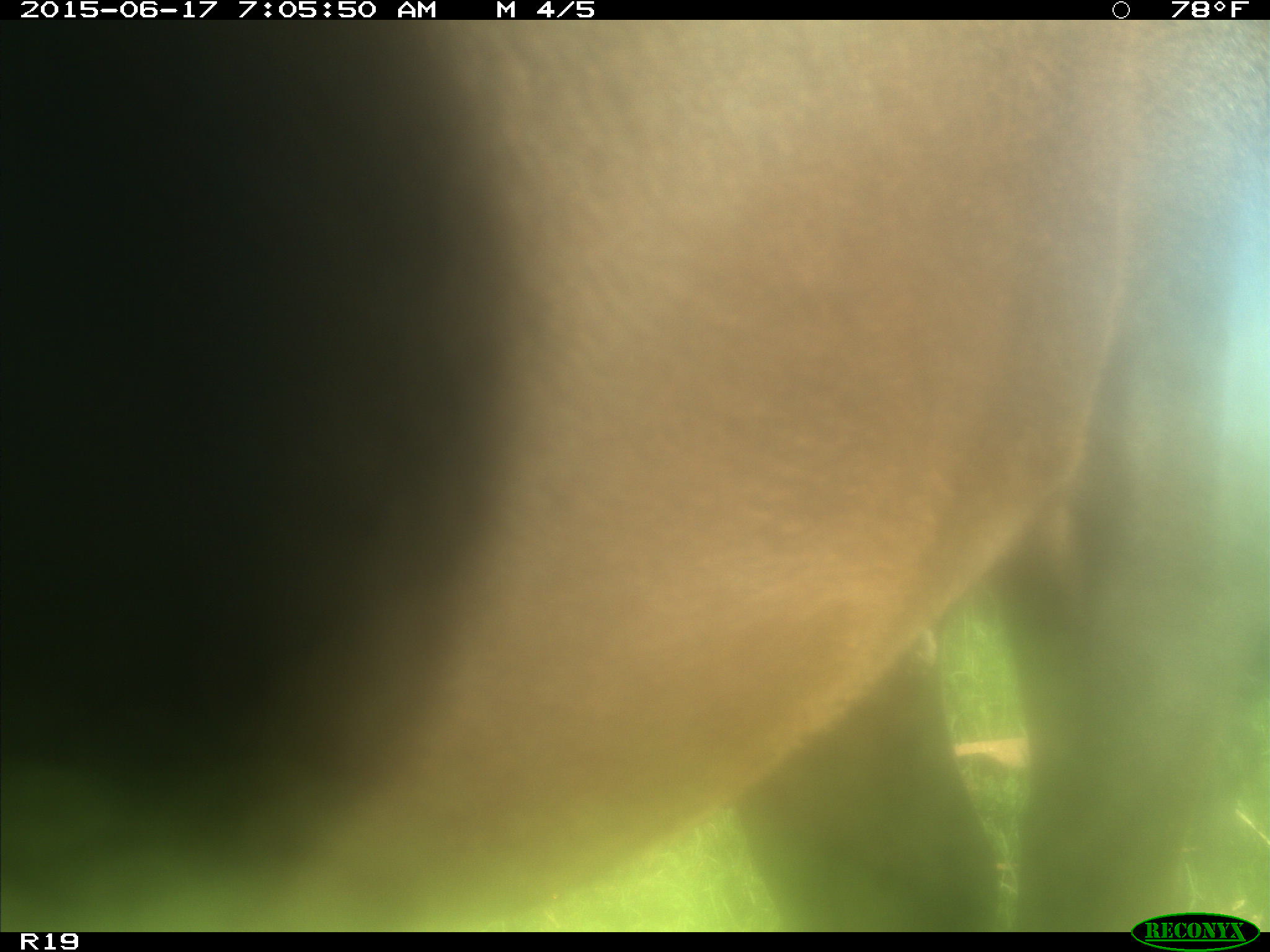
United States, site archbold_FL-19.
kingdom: Animalia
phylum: Chordata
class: Mammalia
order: Artiodactyla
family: Bovidae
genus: Bos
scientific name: Bos taurus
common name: domestic cow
Bos taurus (domestic cow).